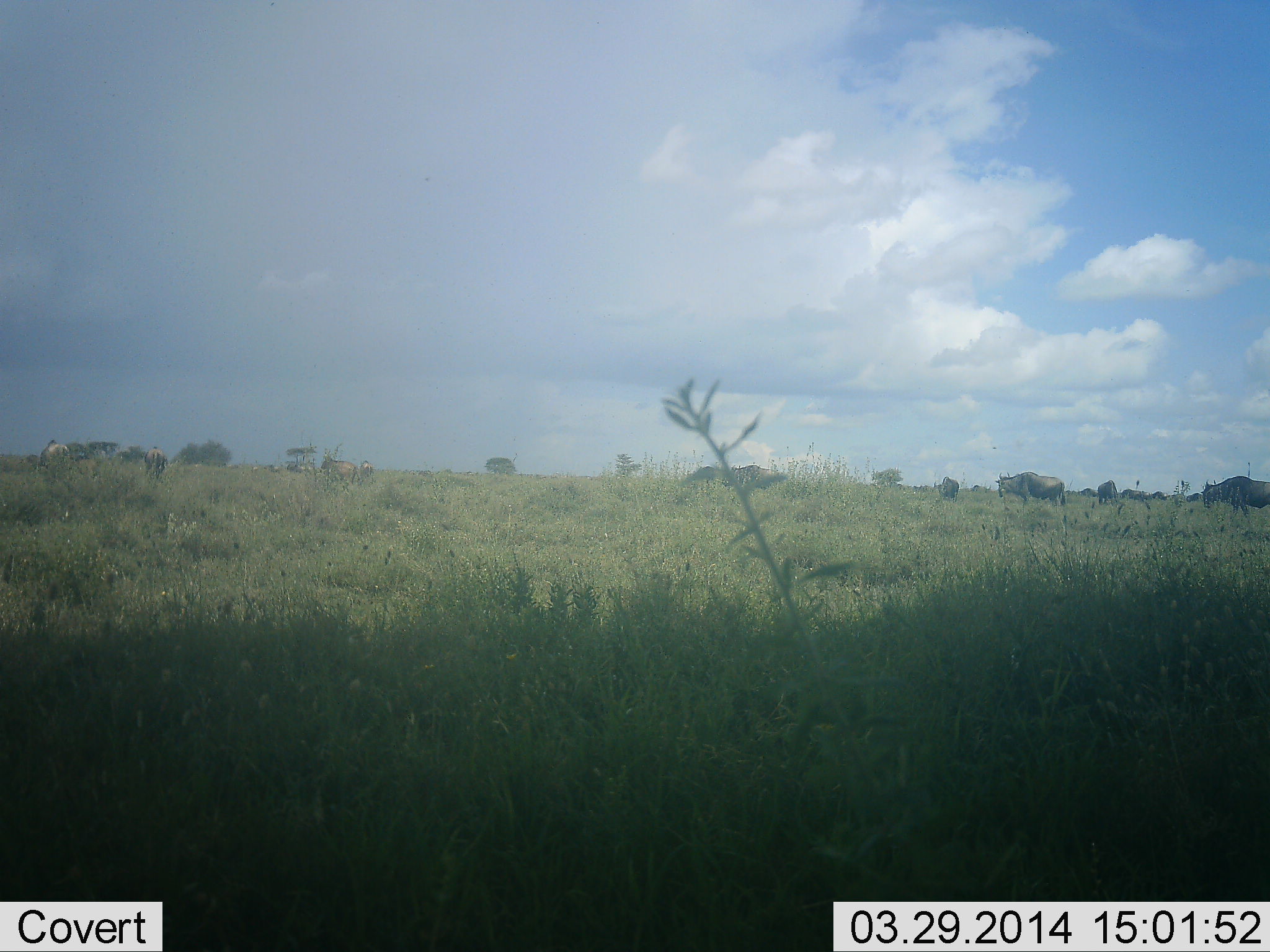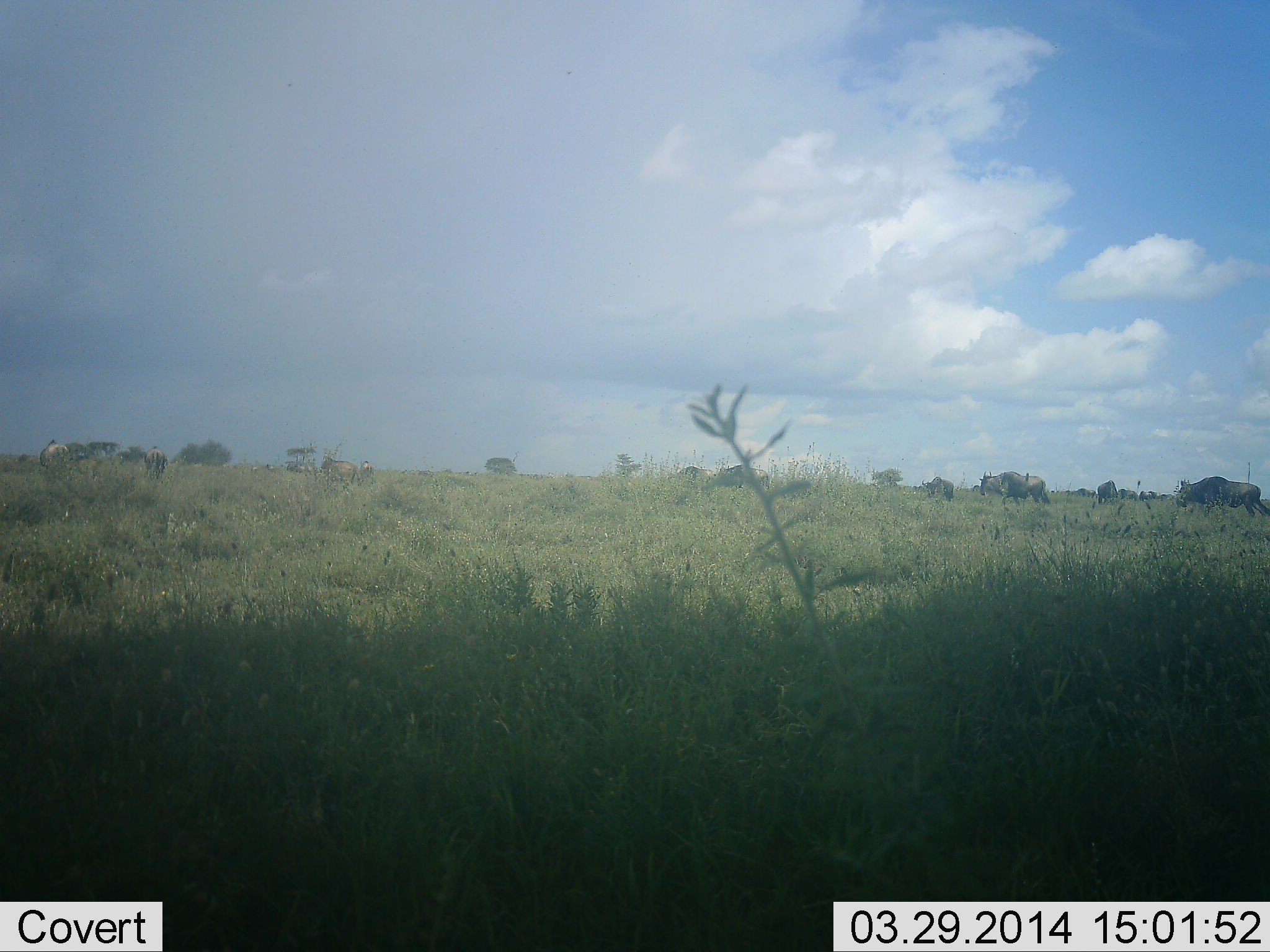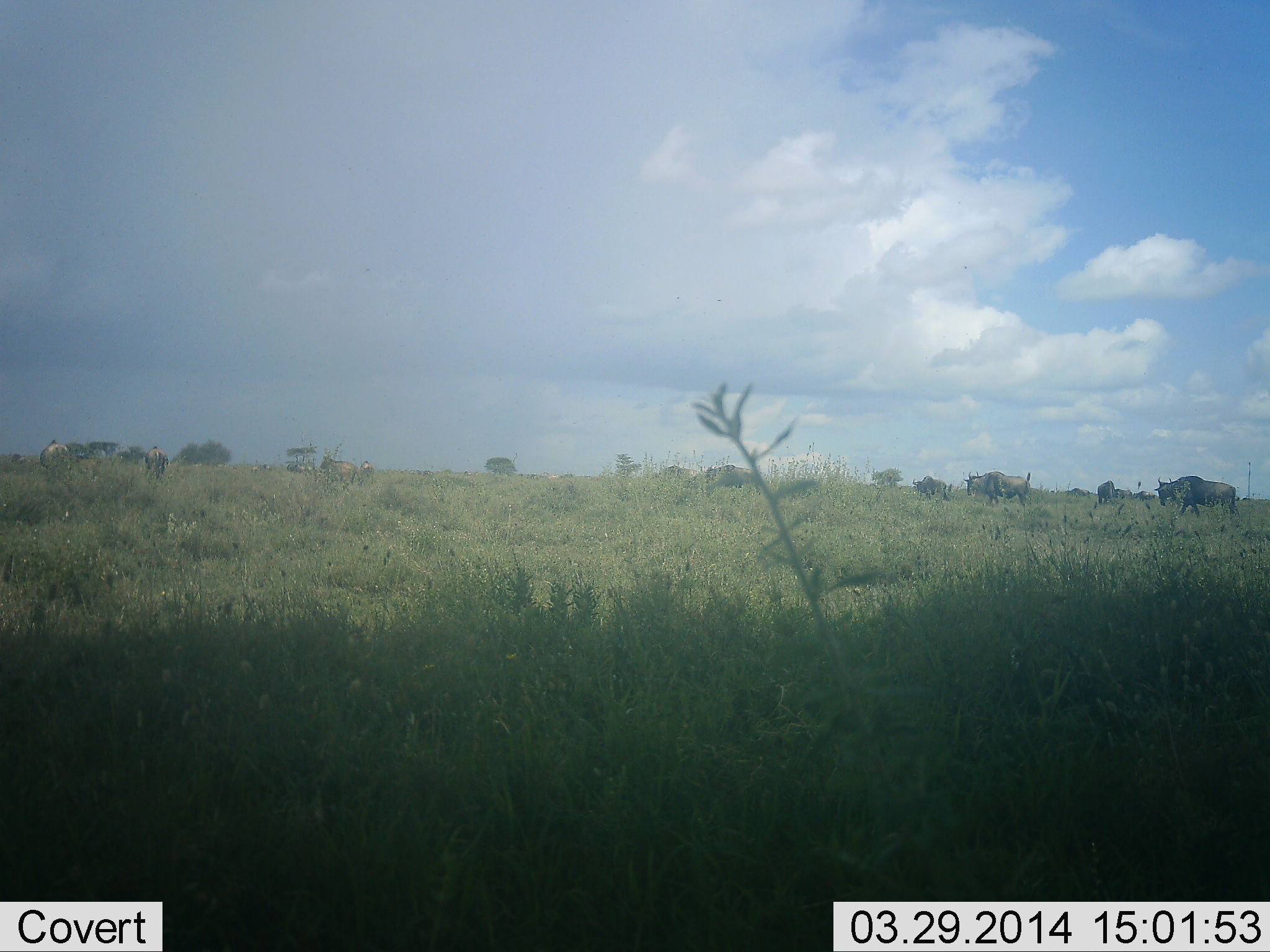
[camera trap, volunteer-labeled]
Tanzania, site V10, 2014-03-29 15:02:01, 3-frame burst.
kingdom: Animalia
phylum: Chordata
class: Mammalia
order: Artiodactyla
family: Bovidae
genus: Connochaetes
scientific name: Connochaetes taurinus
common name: blue wildebeest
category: wildebeest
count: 11-50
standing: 27%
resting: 18%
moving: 91%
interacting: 0%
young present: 0%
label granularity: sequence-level